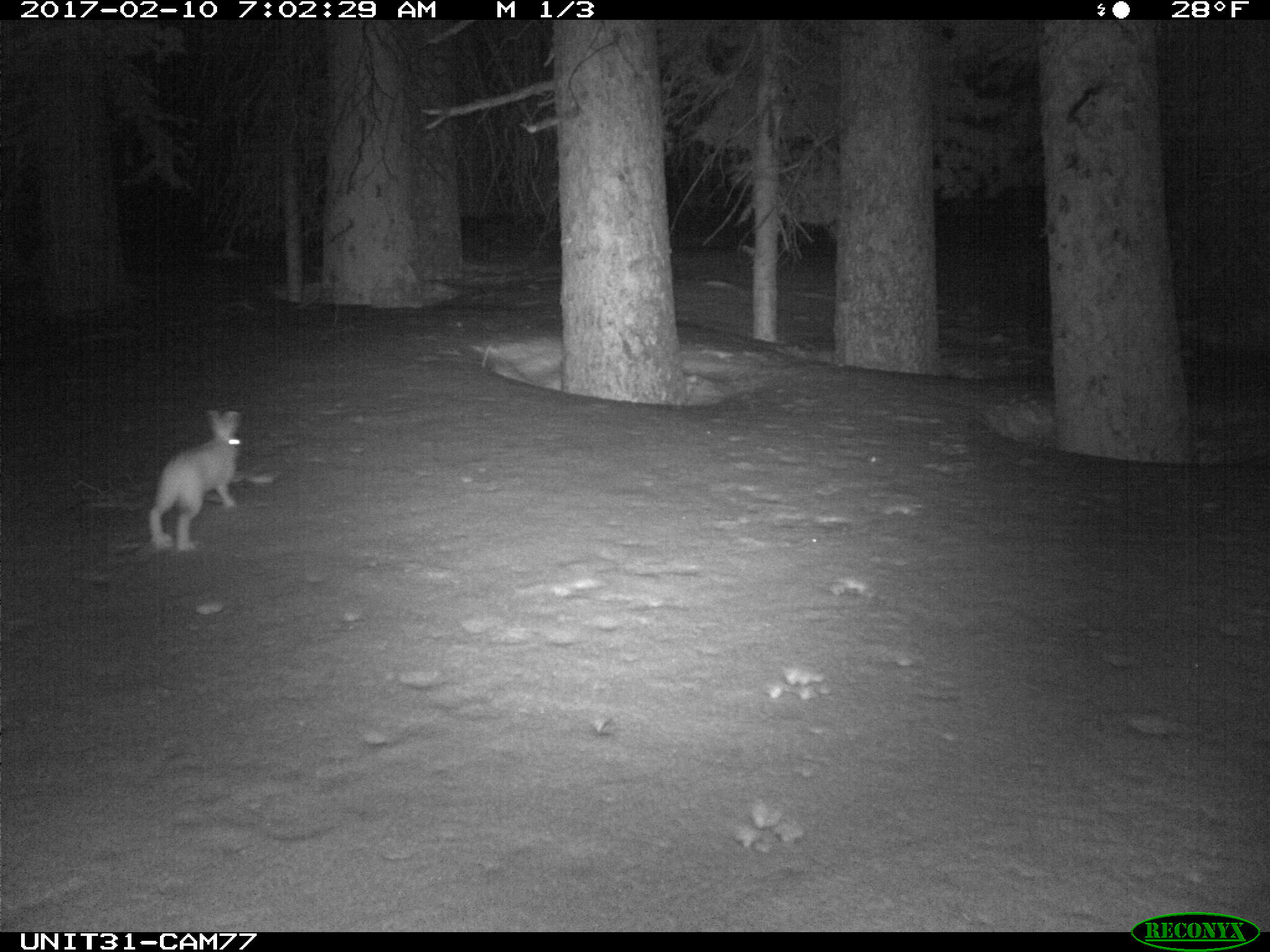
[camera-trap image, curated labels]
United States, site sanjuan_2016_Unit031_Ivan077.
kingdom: Animalia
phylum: Chordata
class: Mammalia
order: Lagomorpha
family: Leporidae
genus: Lepus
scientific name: Lepus americanus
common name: snowshoe hare